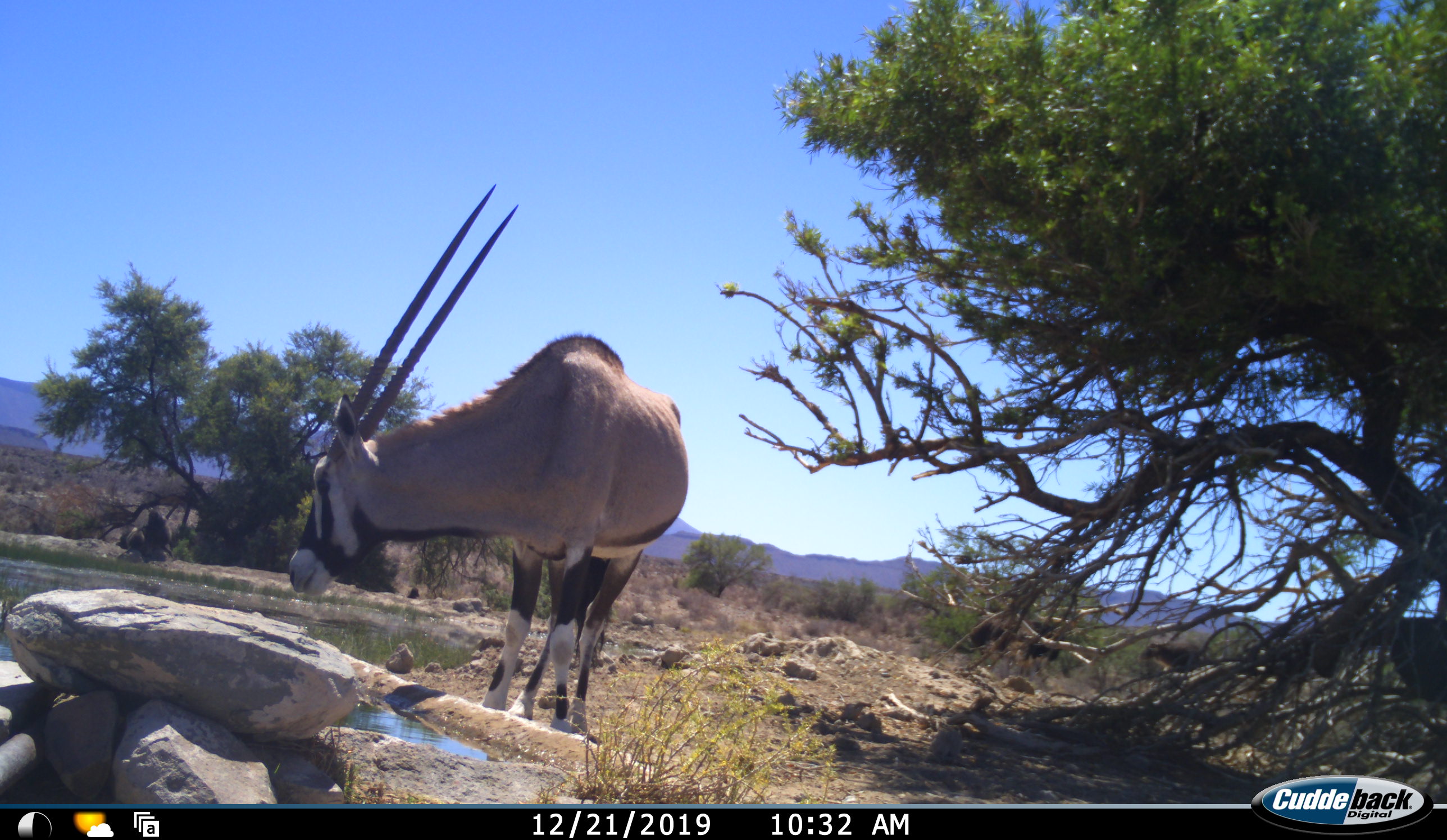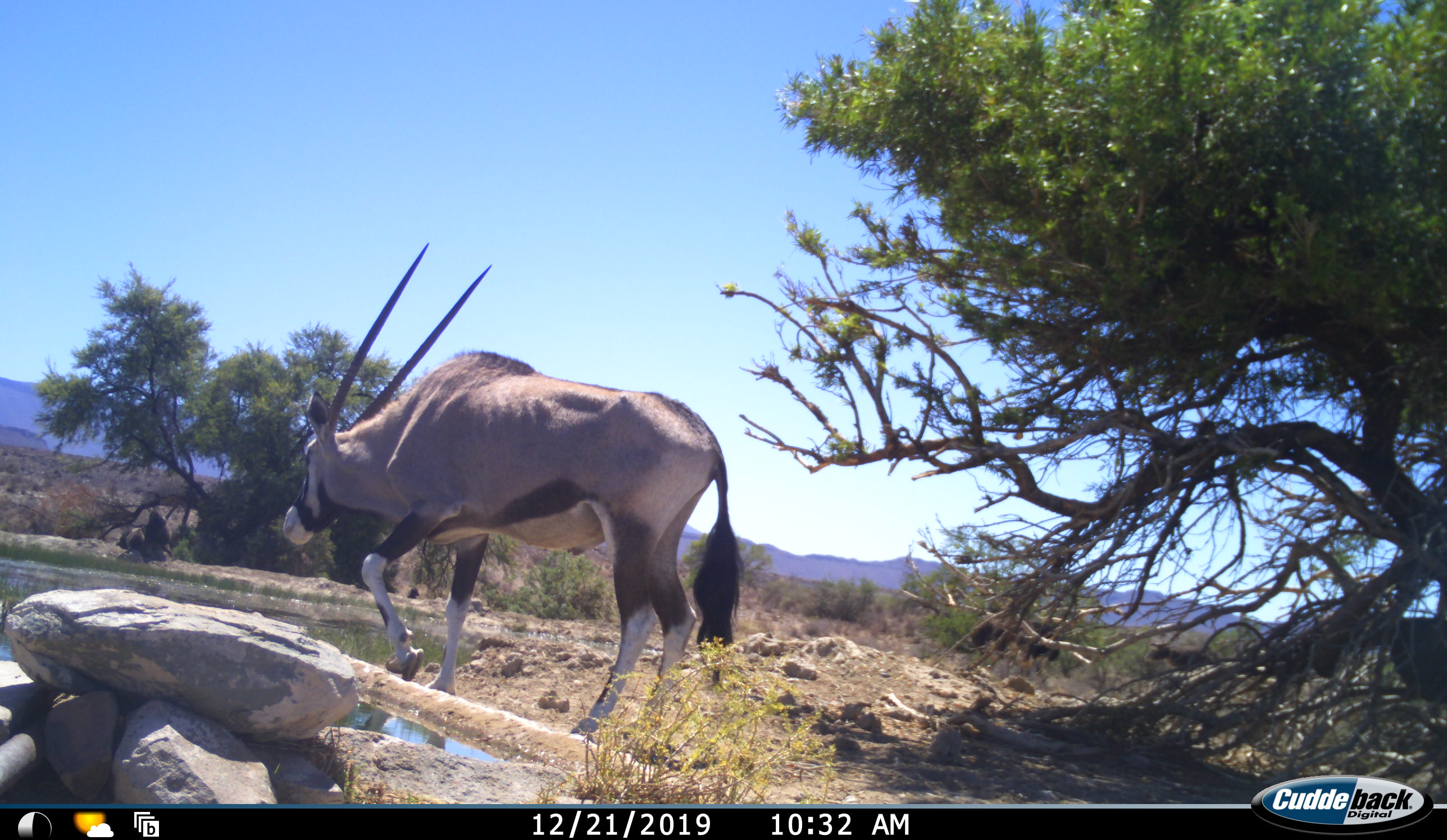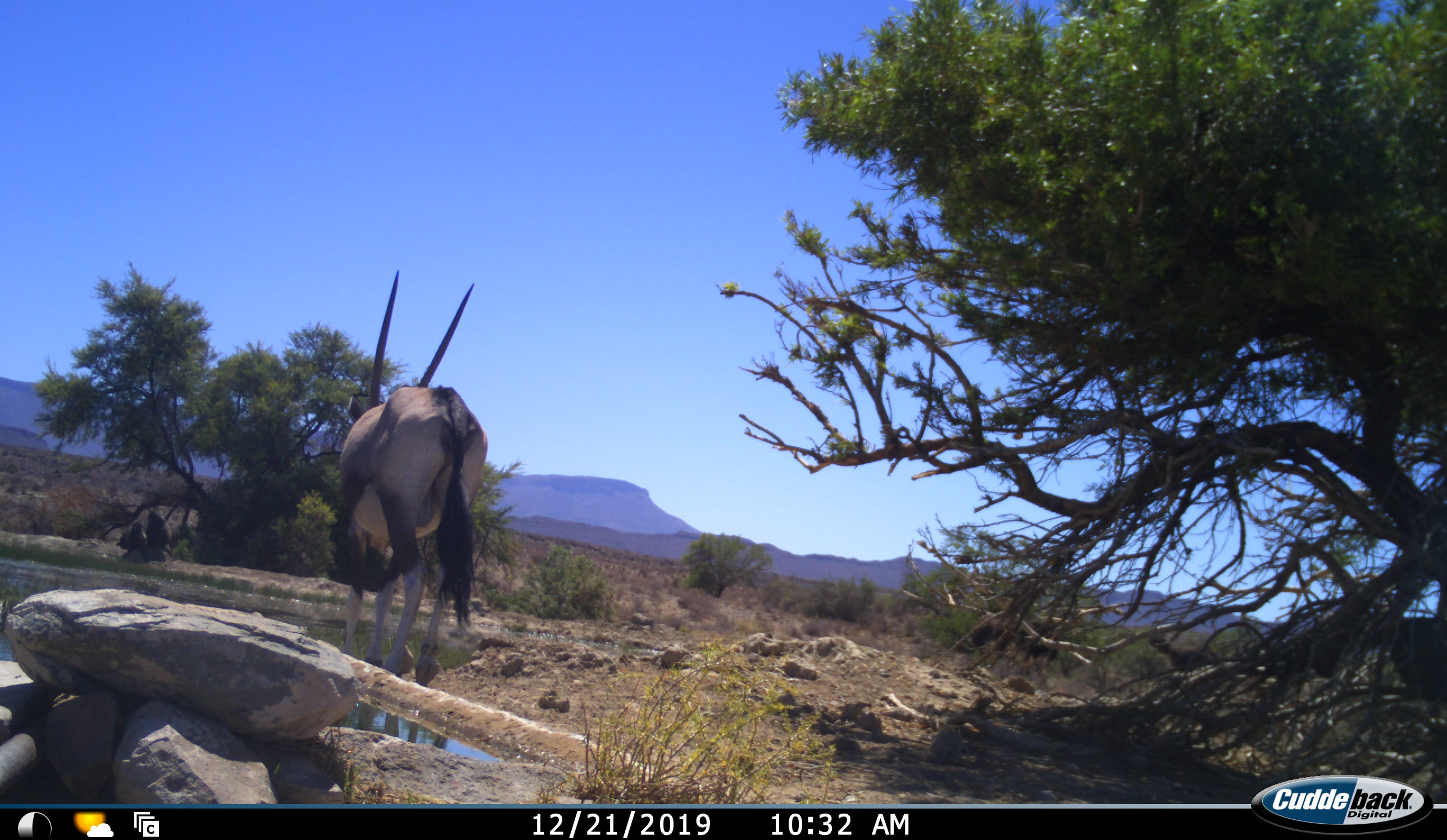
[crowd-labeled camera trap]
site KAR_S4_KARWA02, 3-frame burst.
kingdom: Animalia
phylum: Chordata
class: Mammalia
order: Primates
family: Cercopithecidae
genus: Papio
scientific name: Papio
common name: baboon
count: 2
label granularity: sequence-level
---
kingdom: Animalia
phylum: Chordata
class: Mammalia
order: Artiodactyla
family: Bovidae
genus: Oryx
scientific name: Oryx gazella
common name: gemsbok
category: oryx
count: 1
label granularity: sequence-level